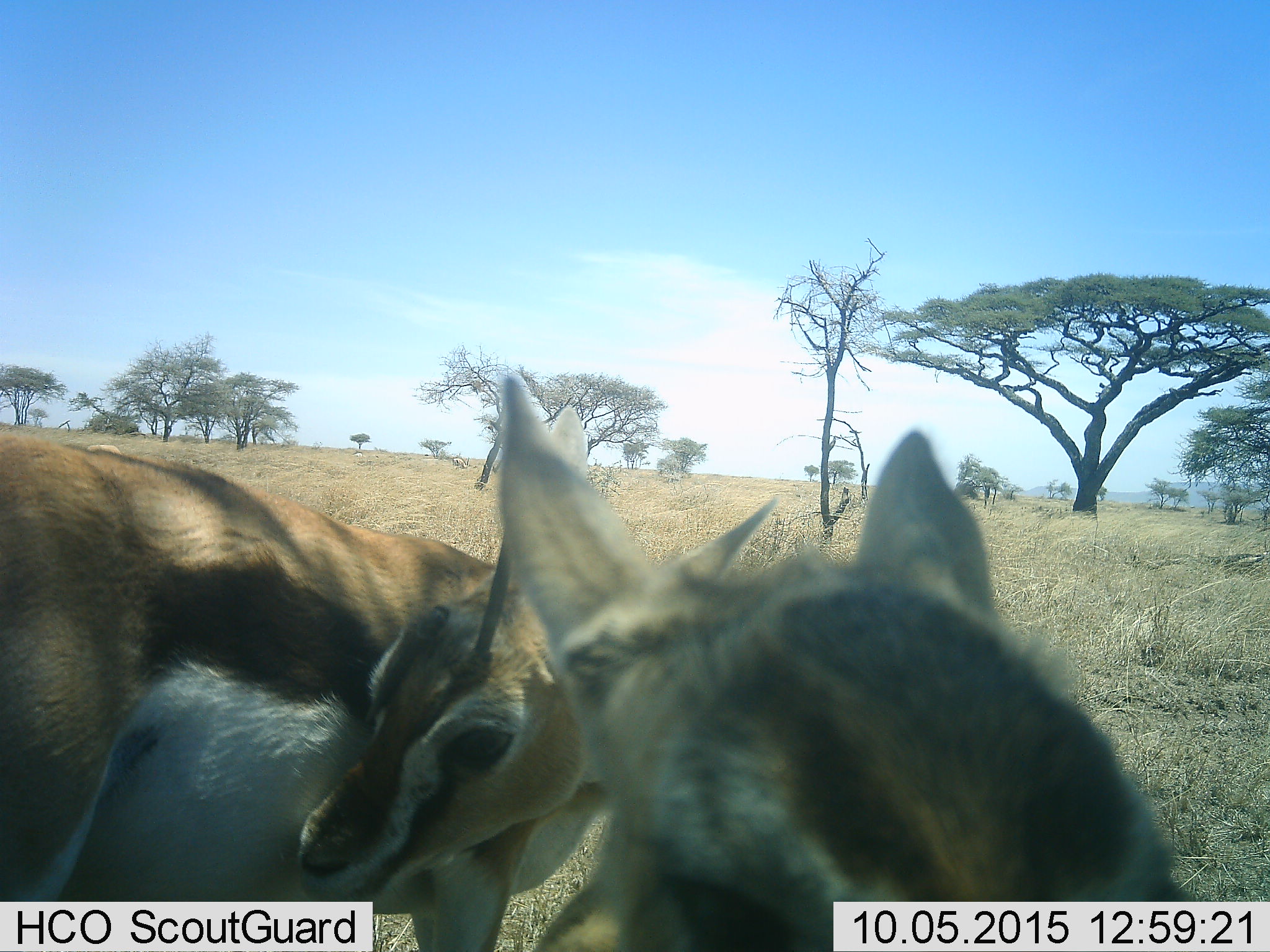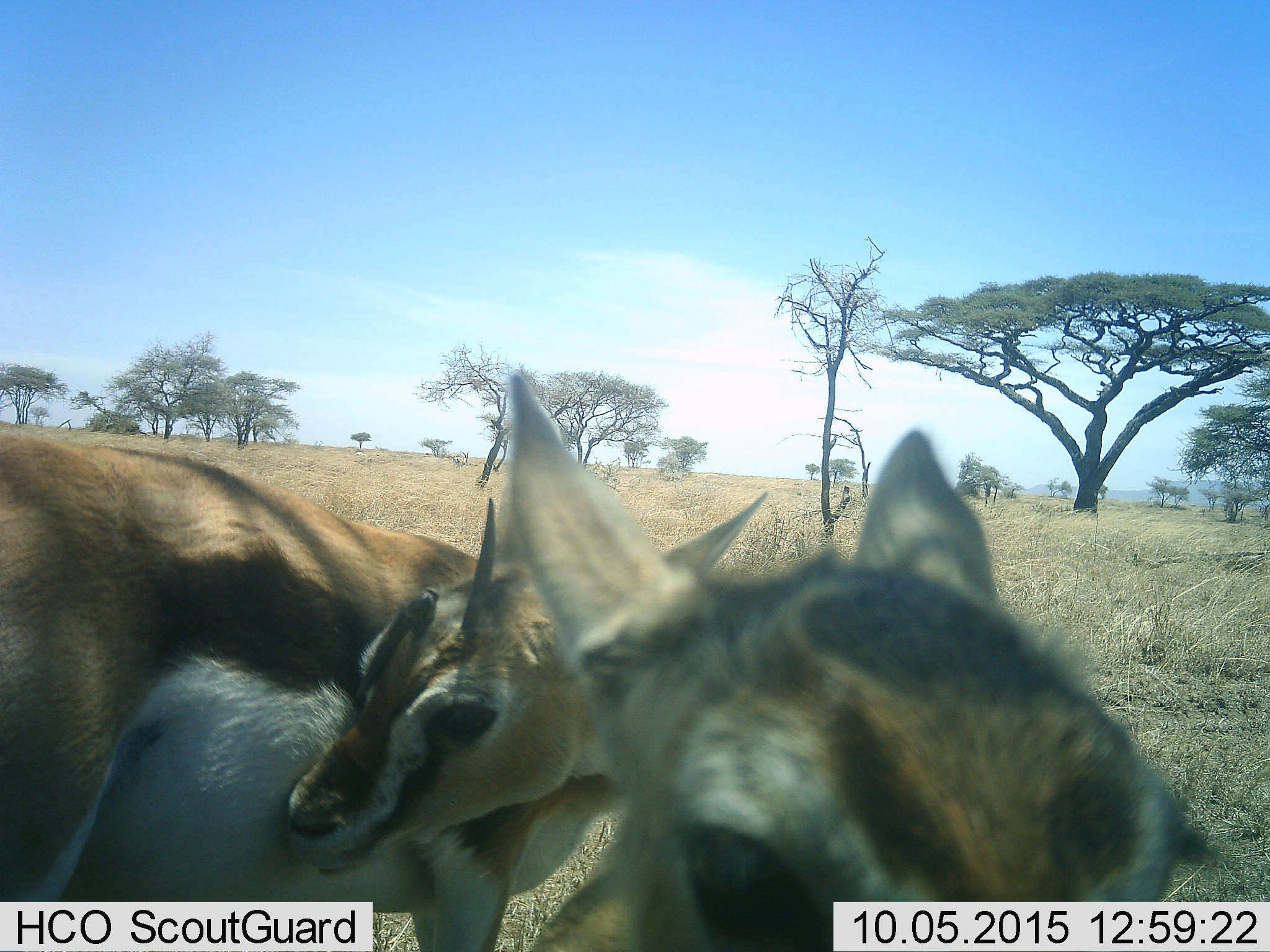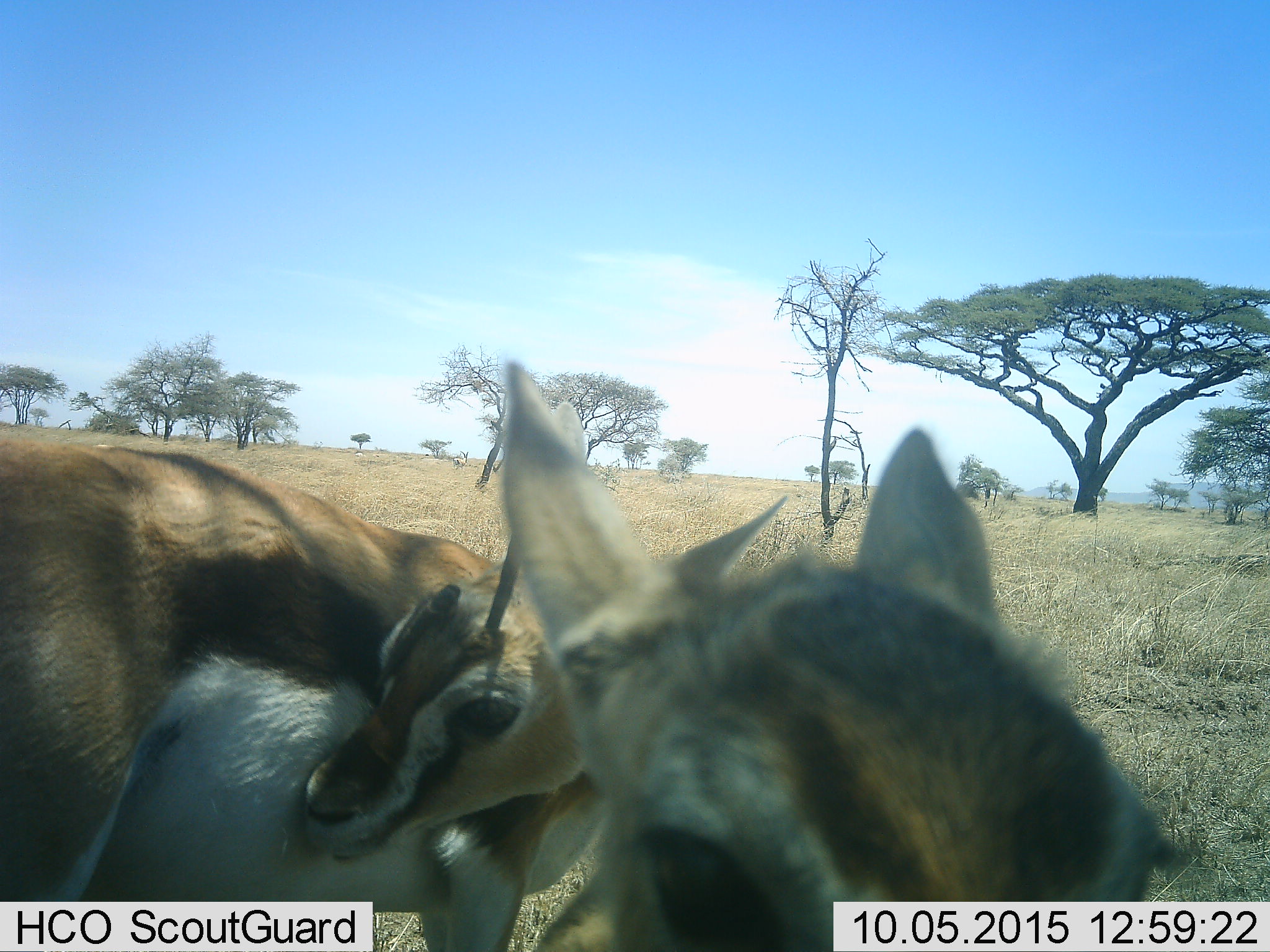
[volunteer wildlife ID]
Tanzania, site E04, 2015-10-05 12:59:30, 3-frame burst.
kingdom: Animalia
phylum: Chordata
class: Mammalia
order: Artiodactyla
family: Bovidae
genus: Eudorcas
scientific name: Eudorcas thomsonii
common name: thomson's gazelle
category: gazellethomsons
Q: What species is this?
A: Gazellethomsons (thomson's gazelle) (Eudorcas thomsonii).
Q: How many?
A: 2.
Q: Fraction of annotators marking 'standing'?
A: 80%.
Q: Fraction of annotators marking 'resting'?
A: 0%.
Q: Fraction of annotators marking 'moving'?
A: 13%.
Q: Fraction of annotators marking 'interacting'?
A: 13%.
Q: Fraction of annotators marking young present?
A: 27%.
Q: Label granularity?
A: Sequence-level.